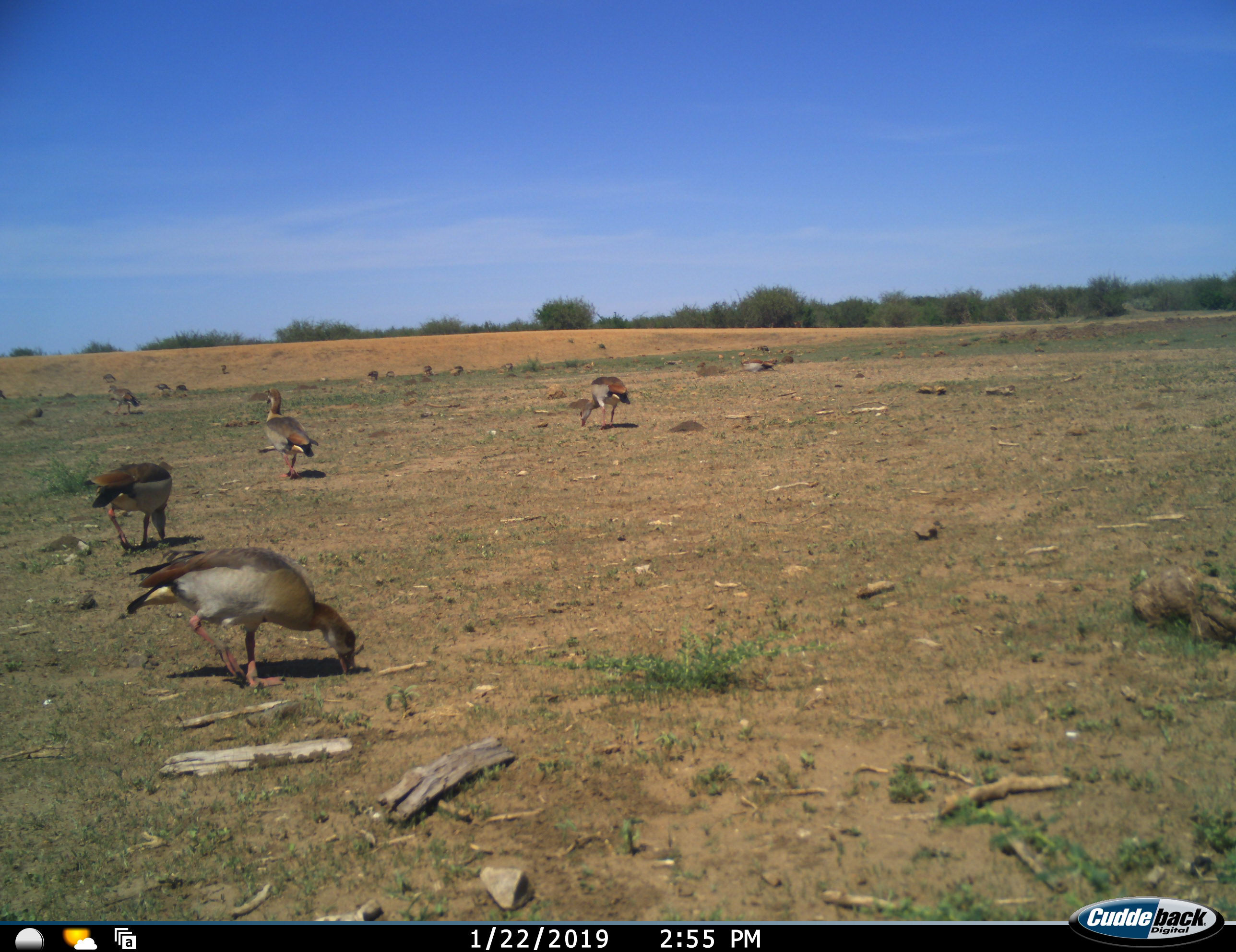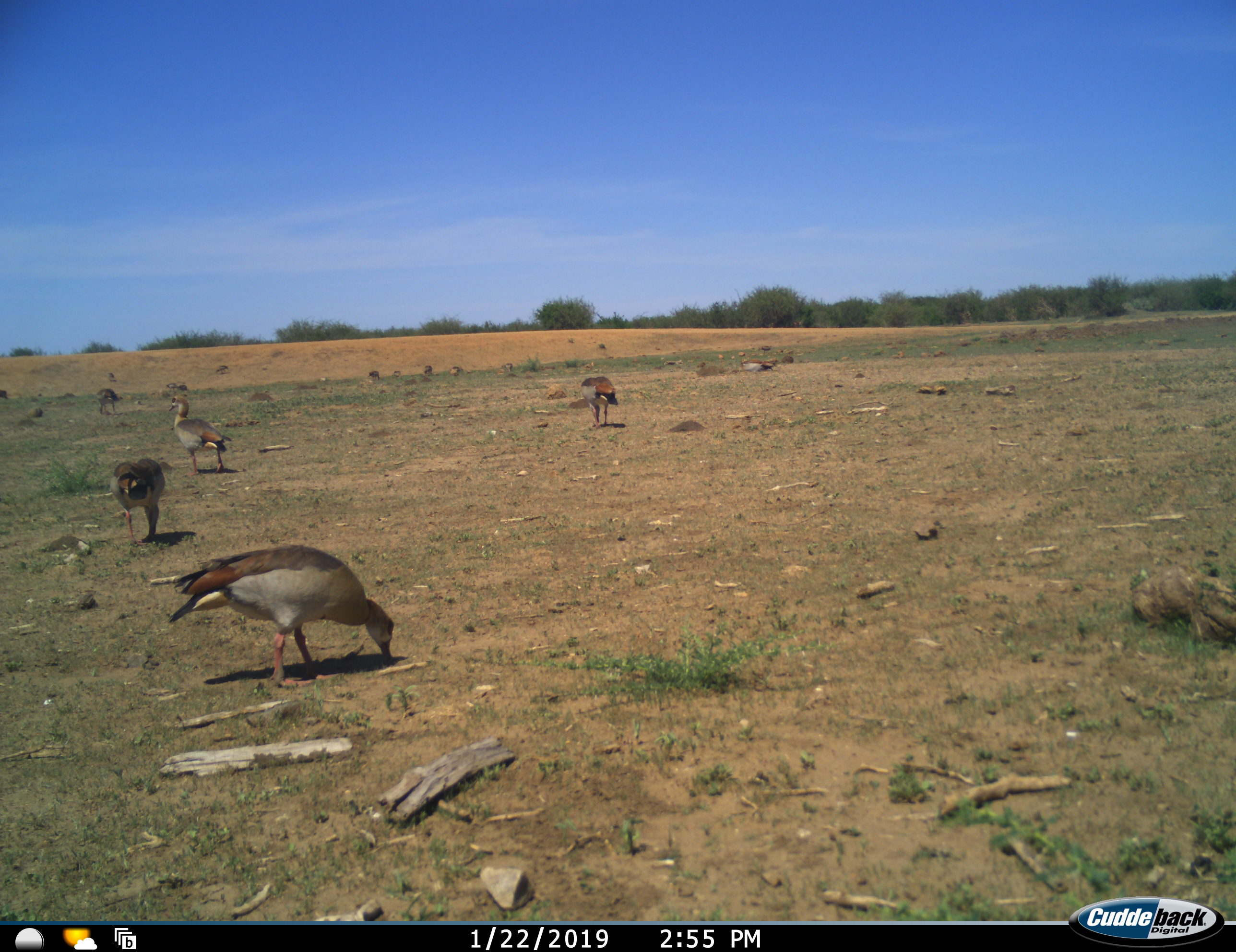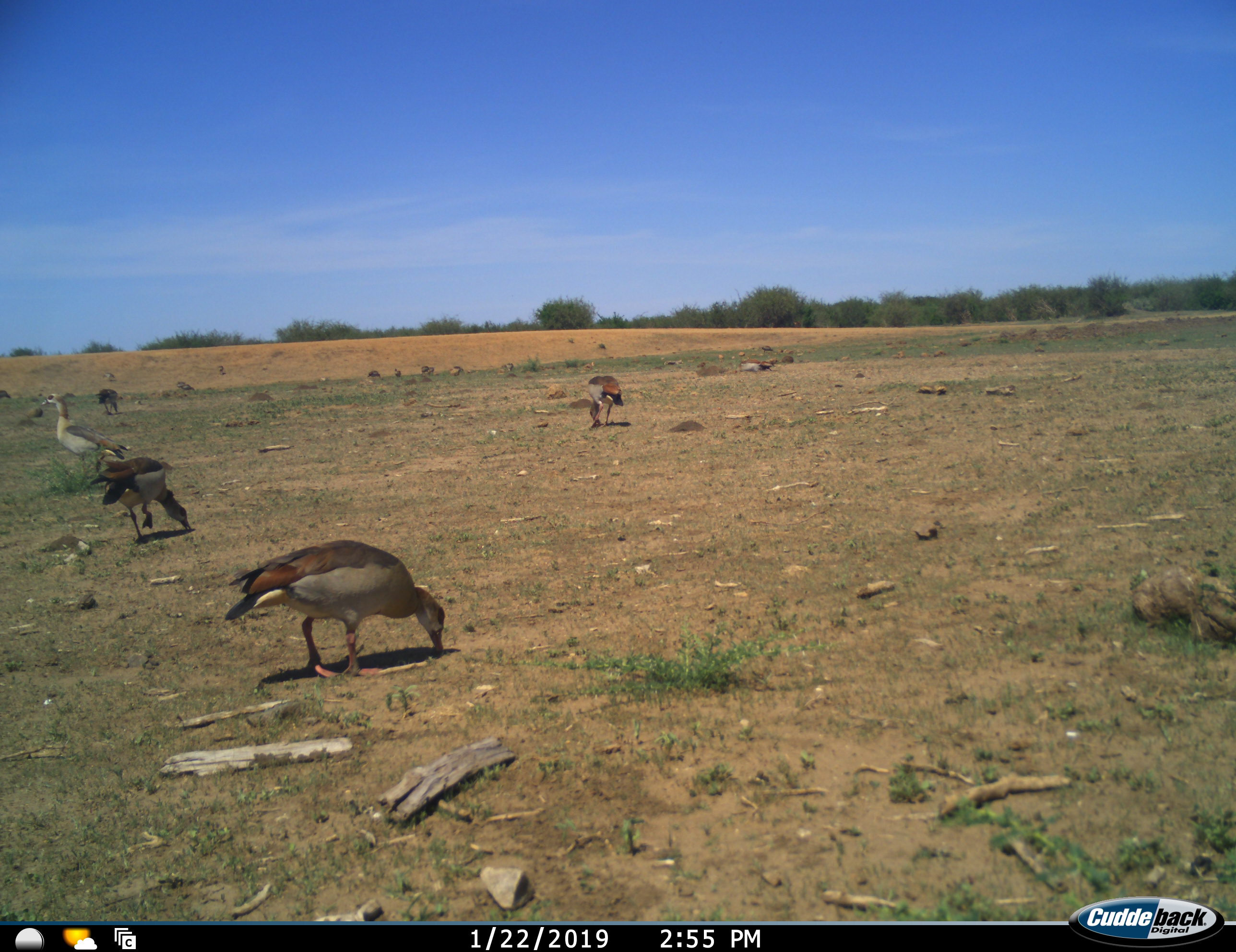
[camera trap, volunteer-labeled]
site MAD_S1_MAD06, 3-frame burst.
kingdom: Animalia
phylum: Chordata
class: Aves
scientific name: Aves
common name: bird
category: birdother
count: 11-50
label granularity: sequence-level